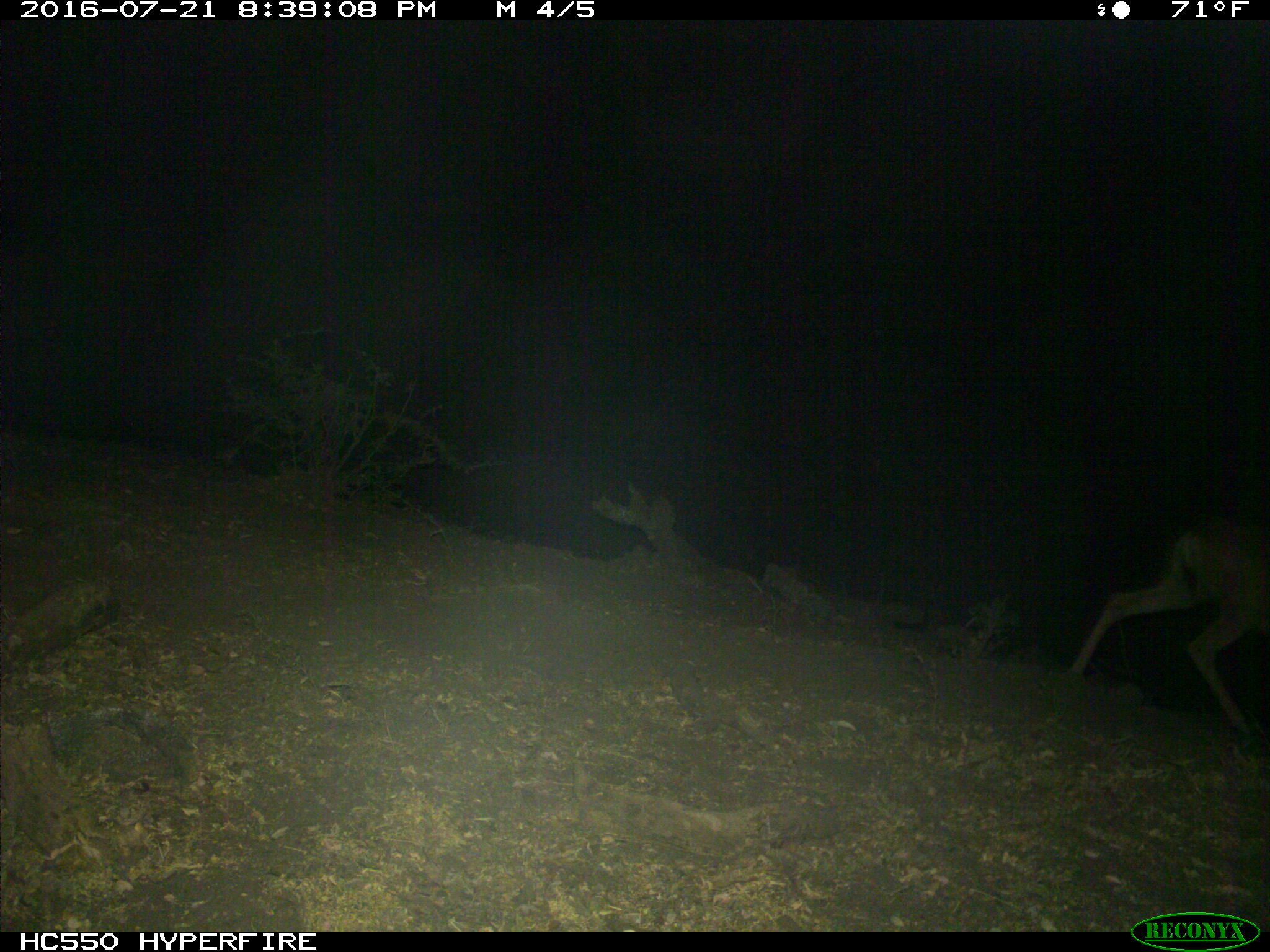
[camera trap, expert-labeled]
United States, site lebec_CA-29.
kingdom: Animalia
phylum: Chordata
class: Mammalia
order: Artiodactyla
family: Cervidae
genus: Odocoileus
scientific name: Odocoileus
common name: deer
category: unidentified deer